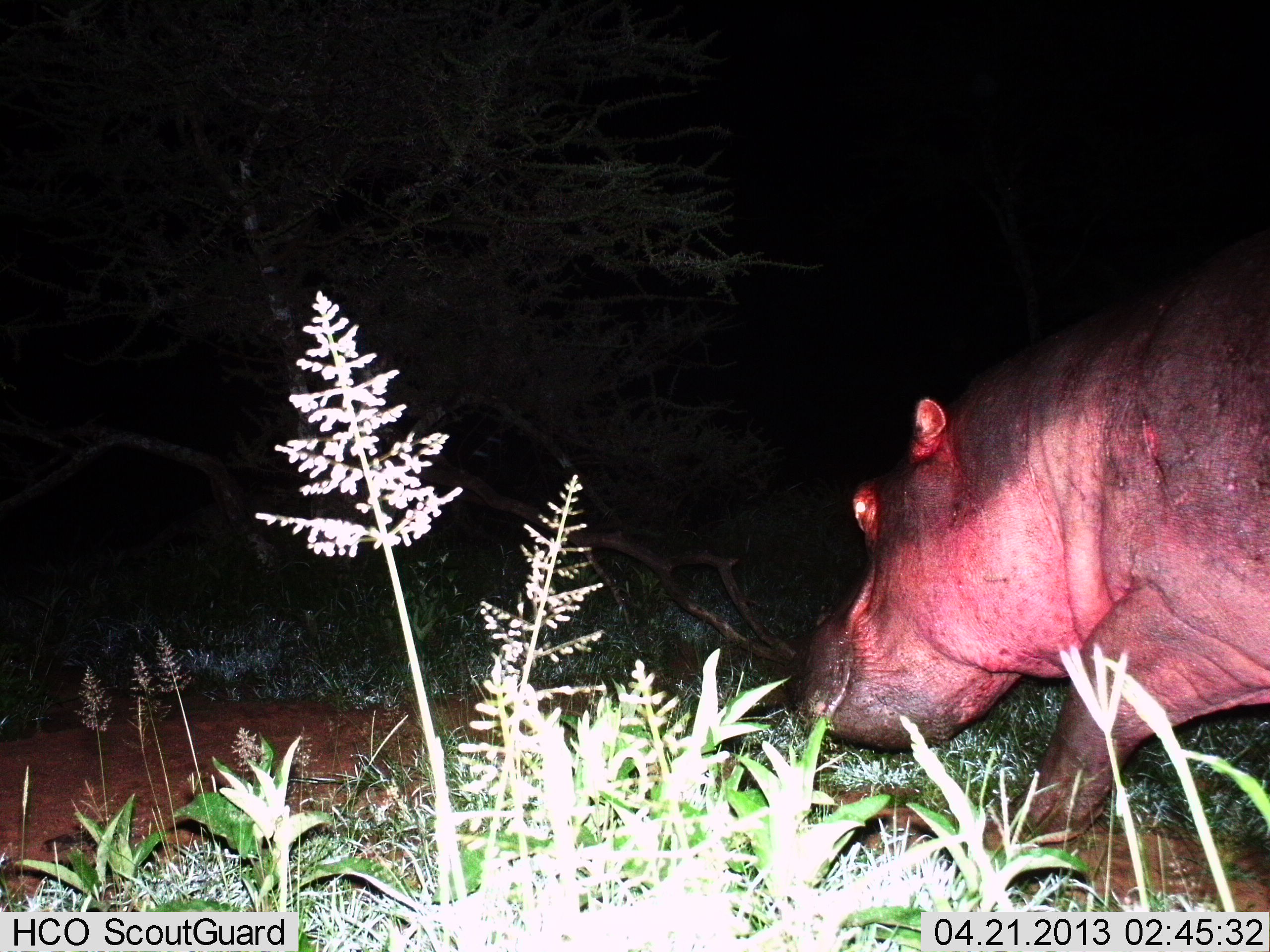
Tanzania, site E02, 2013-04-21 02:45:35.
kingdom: Animalia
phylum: Chordata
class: Mammalia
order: Artiodactyla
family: Hippopotamidae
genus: Hippopotamus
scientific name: Hippopotamus amphibius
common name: hippopotamus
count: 1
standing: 9%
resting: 0%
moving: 83%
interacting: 4%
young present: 0%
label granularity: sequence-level